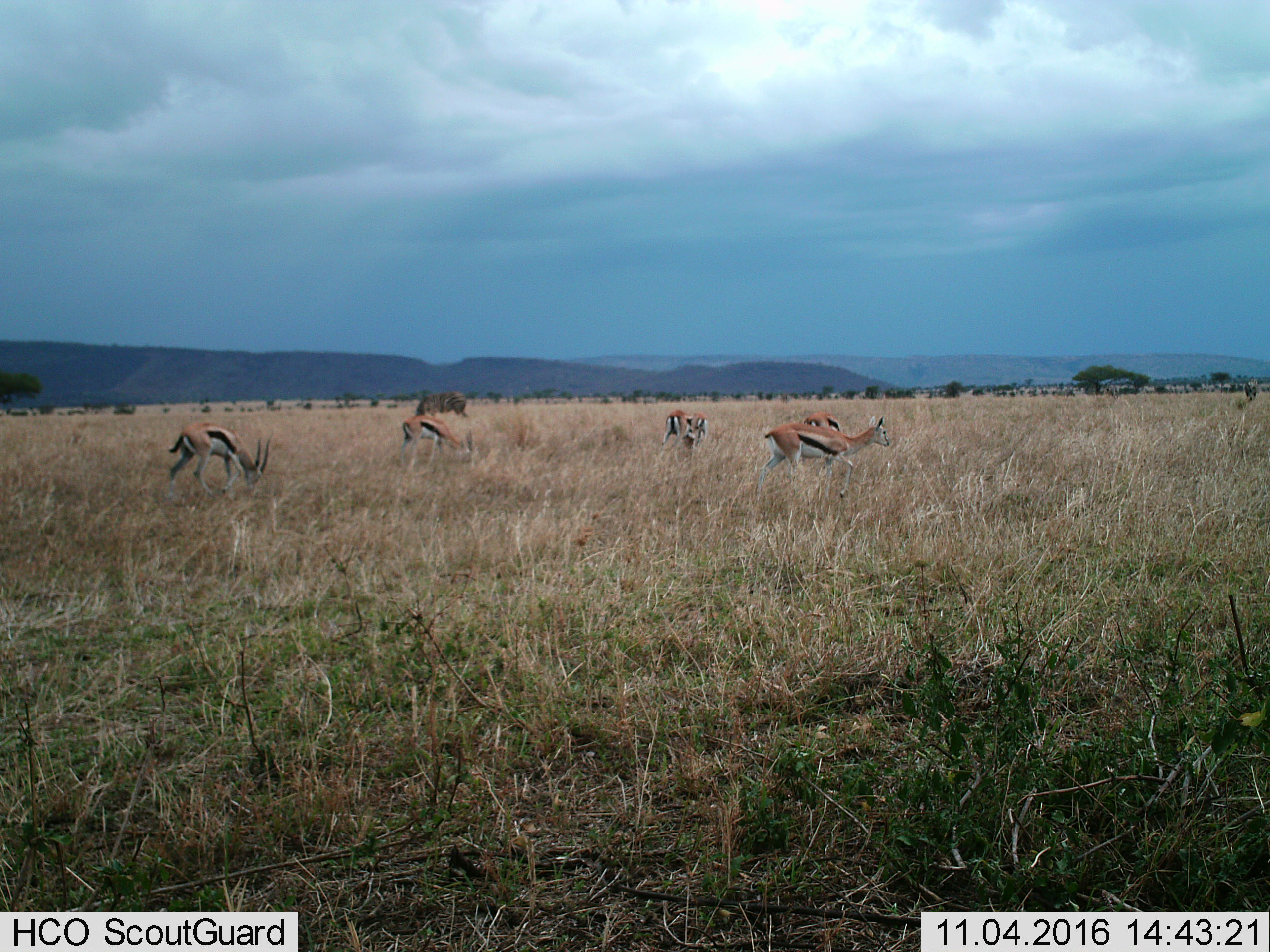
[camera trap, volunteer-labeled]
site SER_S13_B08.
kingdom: Animalia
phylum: Chordata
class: Mammalia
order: Artiodactyla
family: Bovidae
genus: Eudorcas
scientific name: Eudorcas thomsonii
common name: thomson's gazelle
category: gazellethomsons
Gazellethomsons (thomson's gazelle) (Eudorcas thomsonii), count 6. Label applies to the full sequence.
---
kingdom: Animalia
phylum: Chordata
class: Mammalia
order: Perissodactyla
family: Equidae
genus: Equus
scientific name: Equus quagga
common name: plains zebra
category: zebraplains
Zebraplains (plains zebra) (Equus quagga), count 1. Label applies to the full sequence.